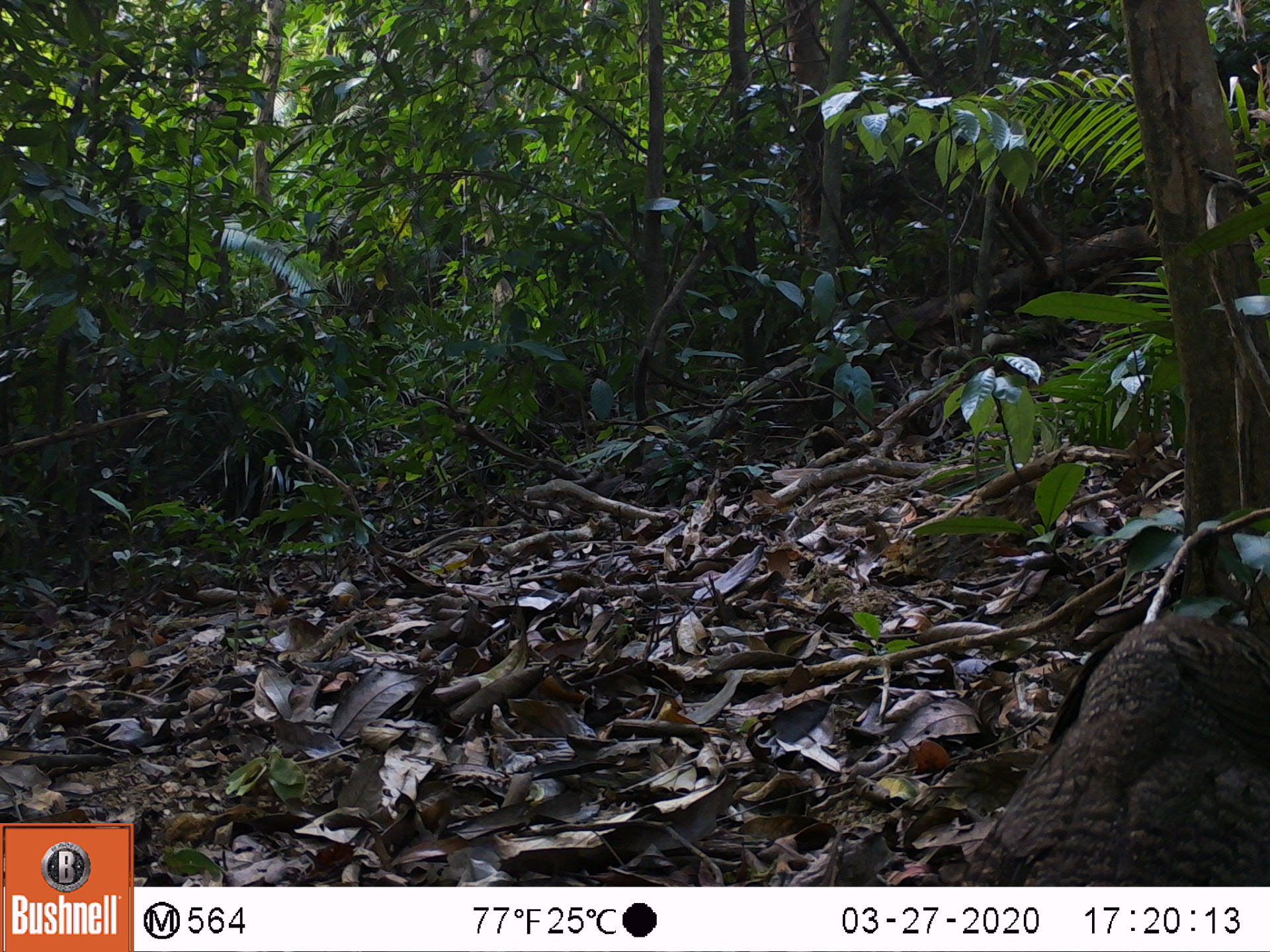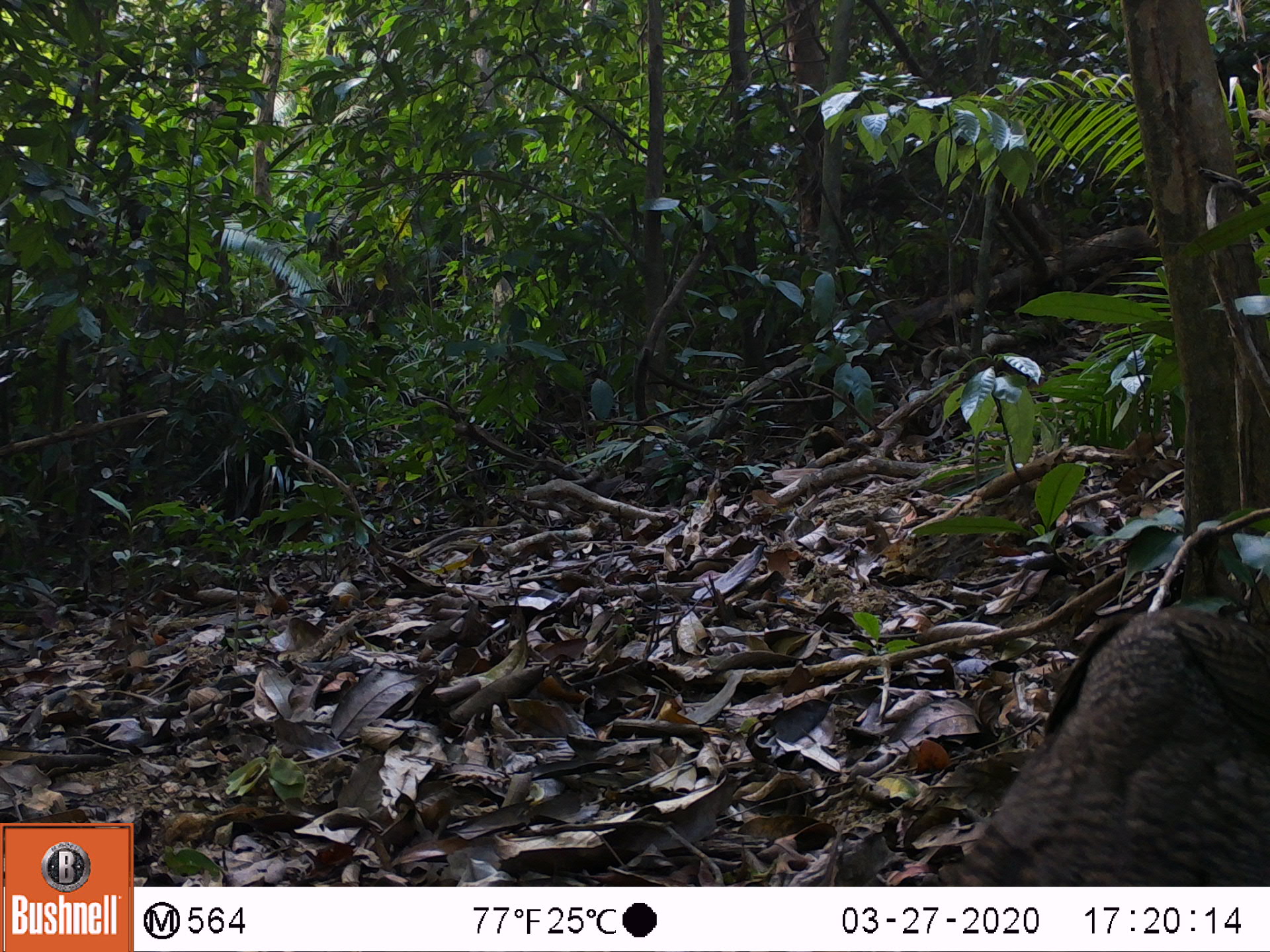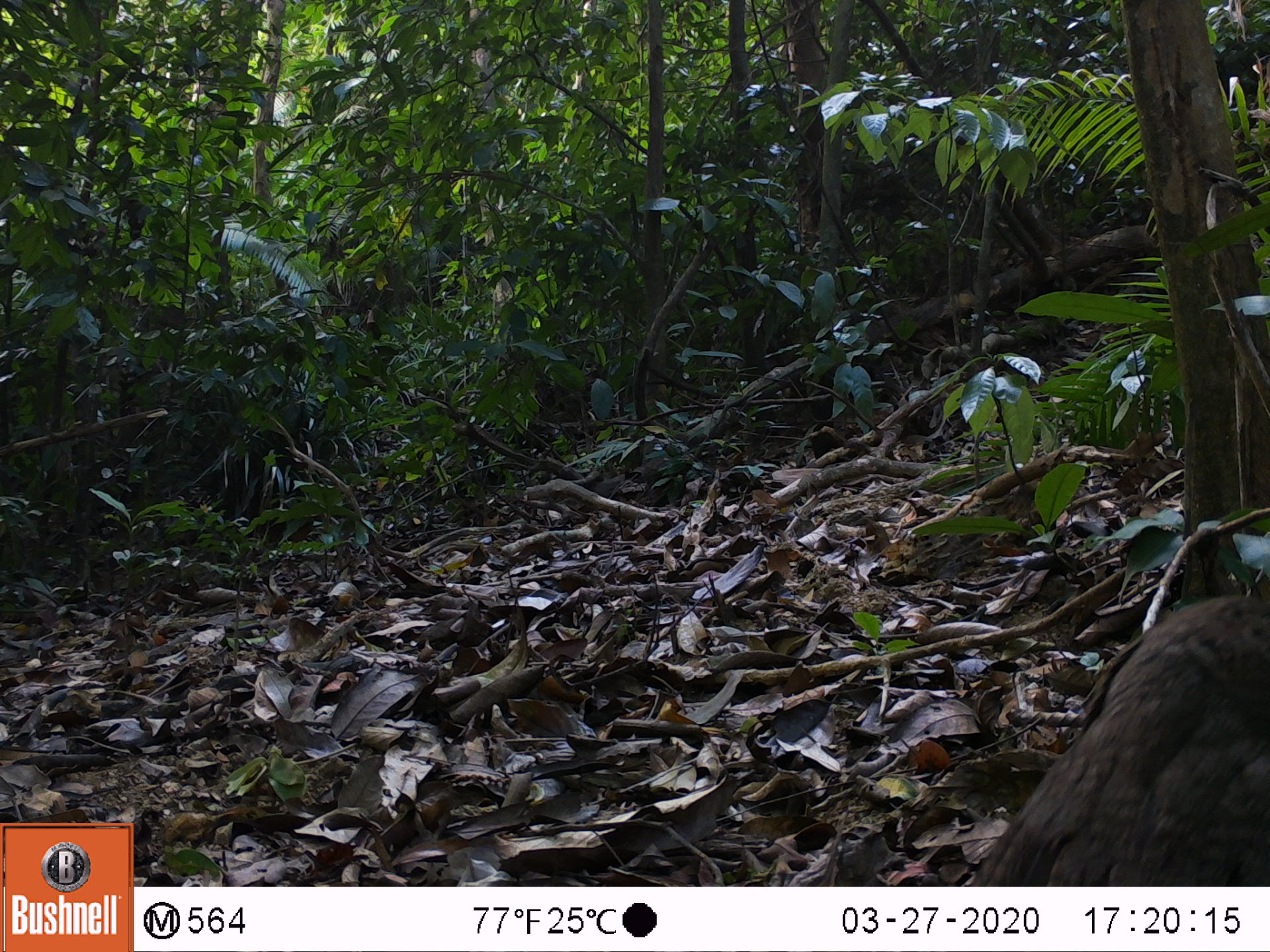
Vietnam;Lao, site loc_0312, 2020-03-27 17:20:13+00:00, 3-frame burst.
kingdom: Animalia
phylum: Chordata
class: Aves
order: Galliformes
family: Phasianidae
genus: Polyplectron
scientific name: Polyplectron bicalcaratum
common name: gray peacock-pheasant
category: grey peacock pheasant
Grey peacock pheasant (gray peacock-pheasant) (Polyplectron bicalcaratum). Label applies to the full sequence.